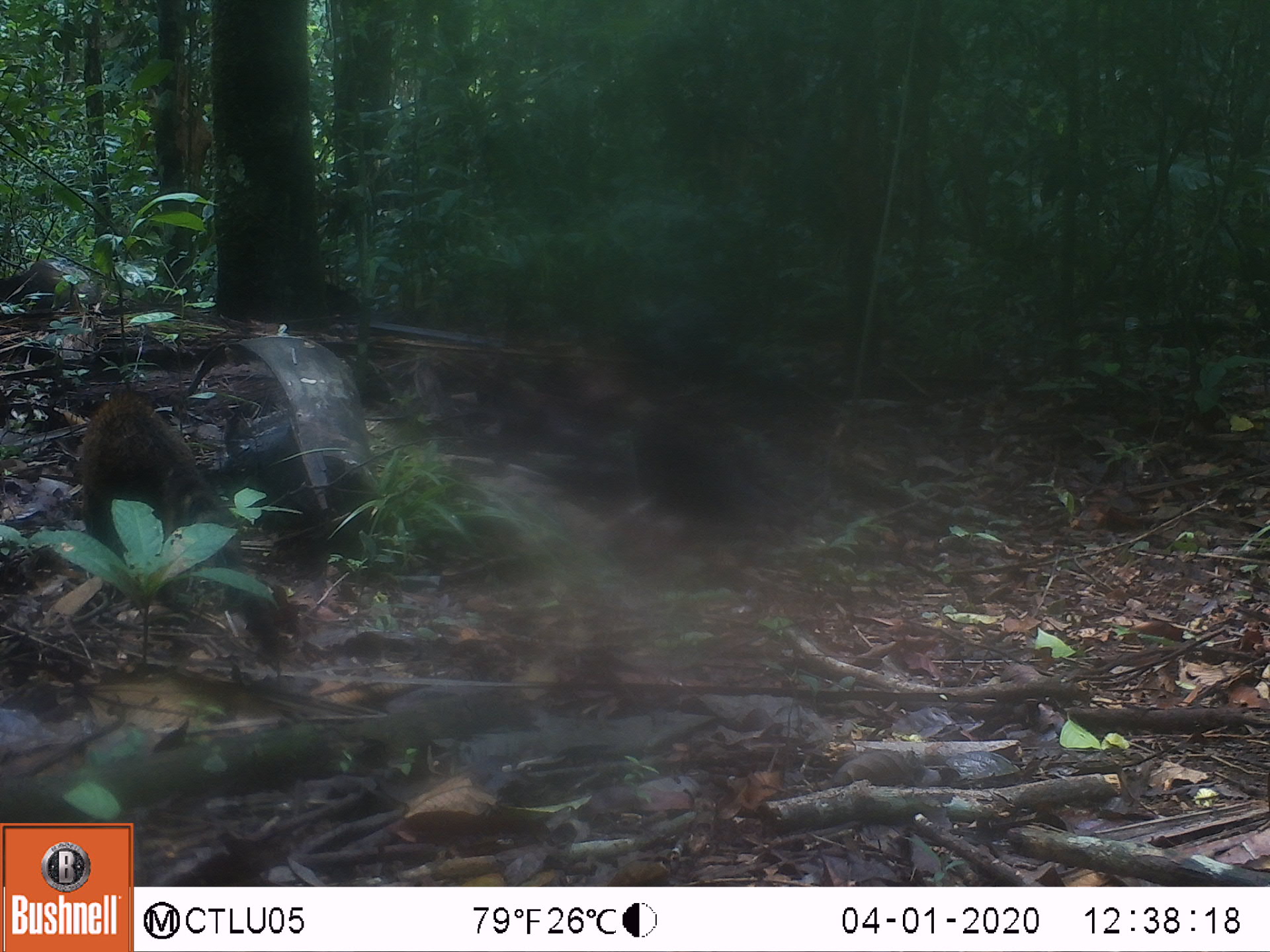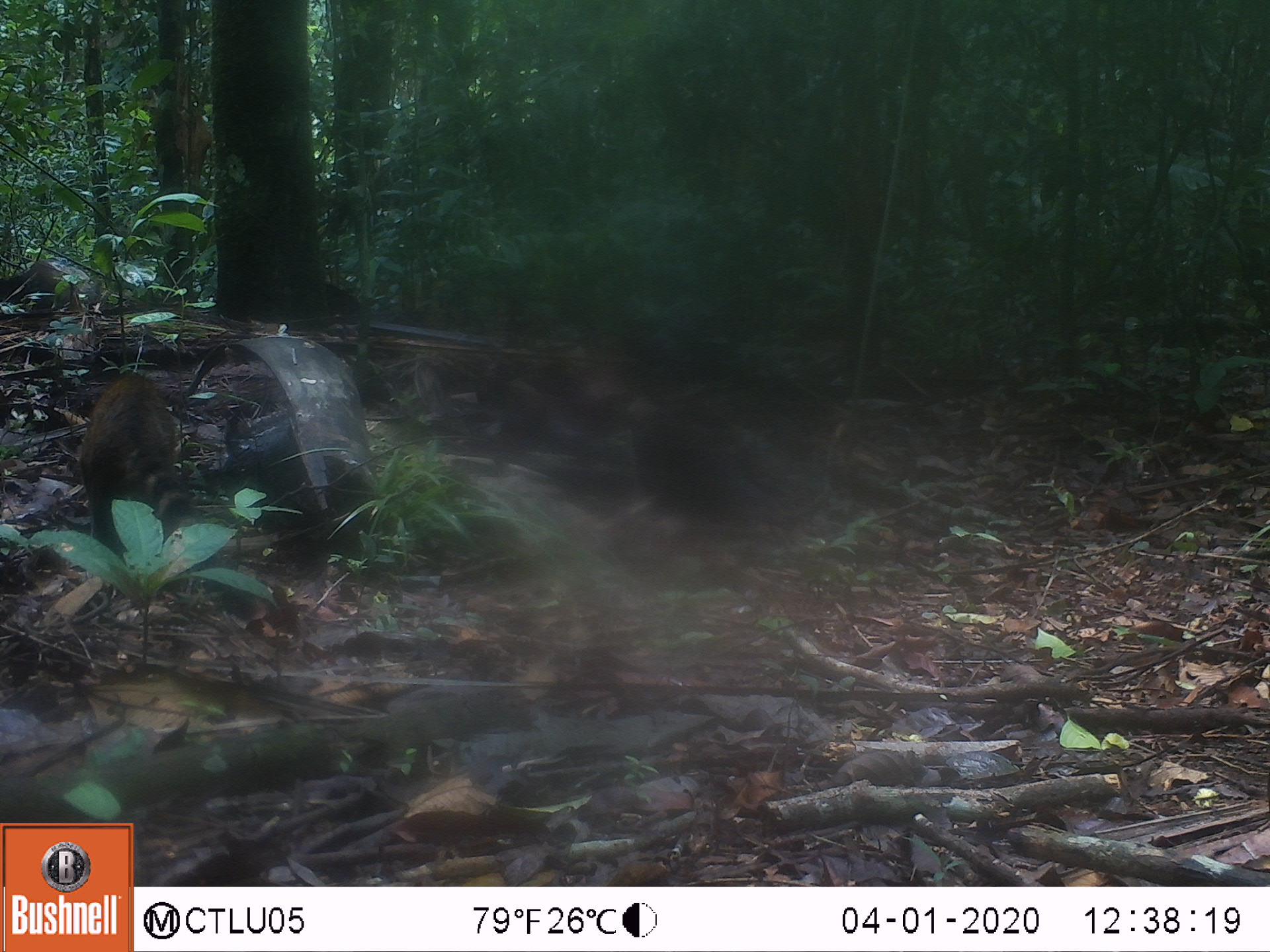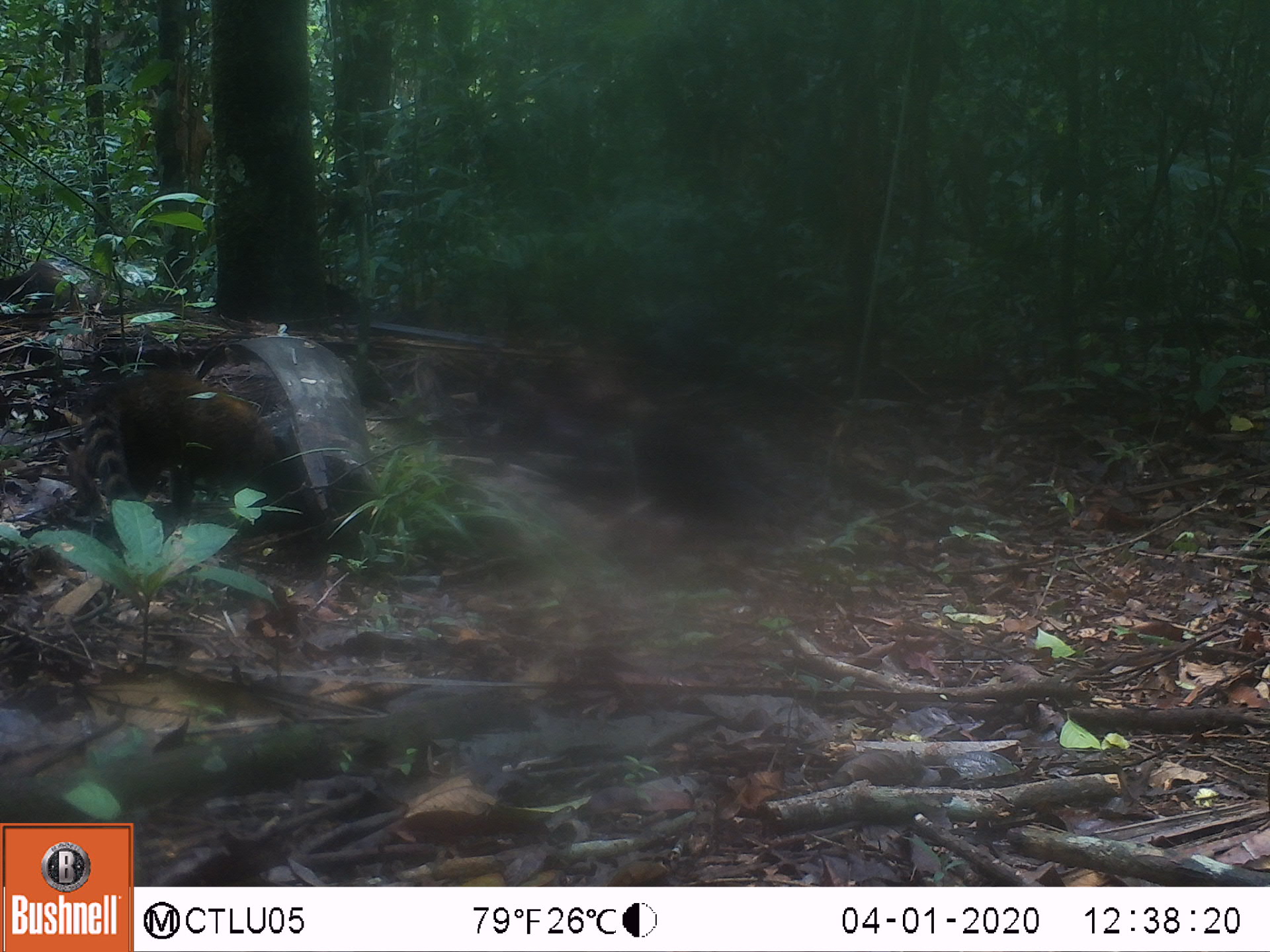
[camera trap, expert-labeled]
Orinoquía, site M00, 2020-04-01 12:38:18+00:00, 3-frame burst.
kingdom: Animalia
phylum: Chordata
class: Mammalia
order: Carnivora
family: Procyonidae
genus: Nasua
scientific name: Nasua nasua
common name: south american coati